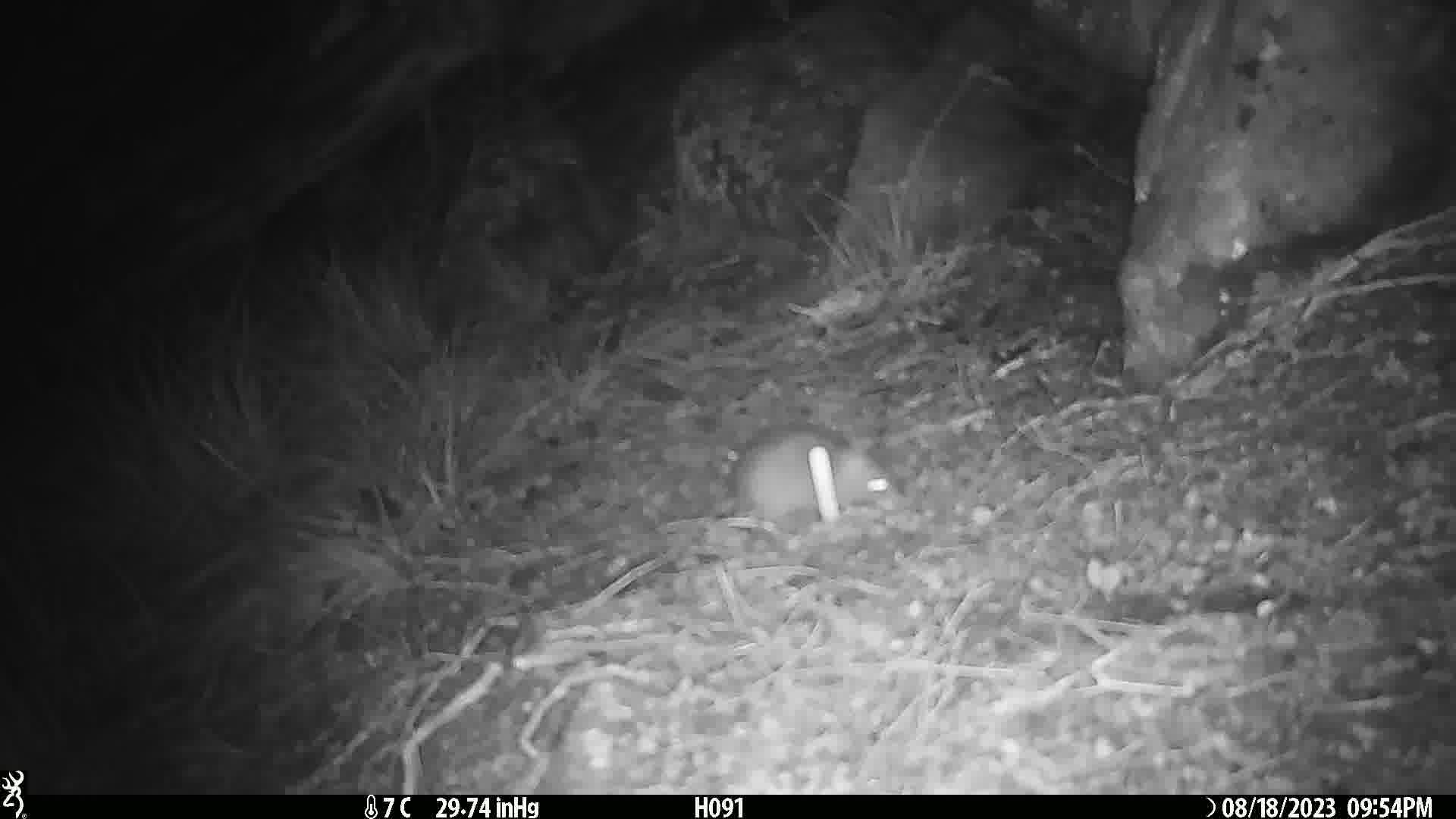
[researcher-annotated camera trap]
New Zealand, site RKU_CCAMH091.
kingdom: Animalia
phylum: Chordata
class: Mammalia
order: Rodentia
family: Muridae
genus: Rattus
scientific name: Rattus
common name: rat